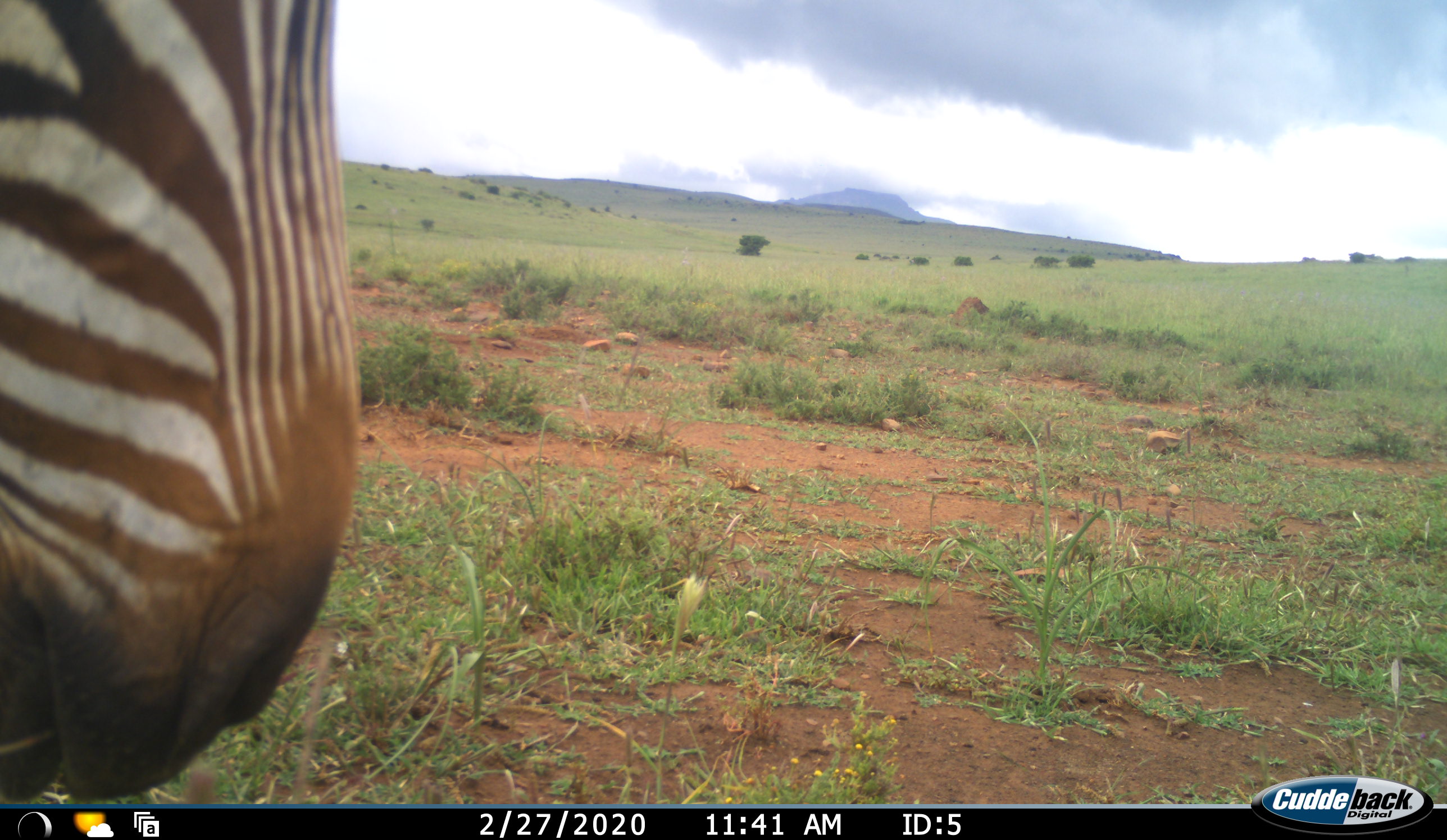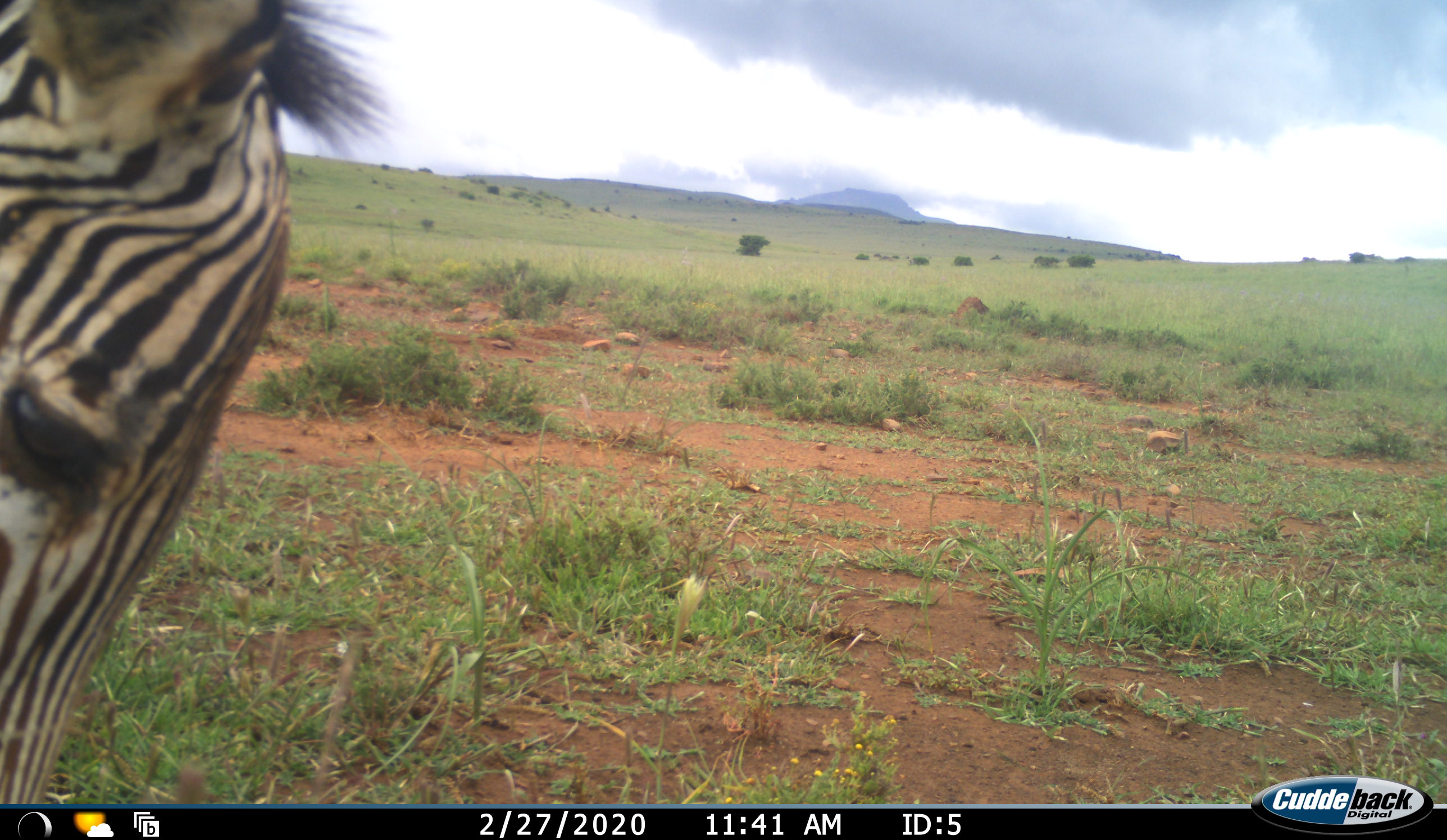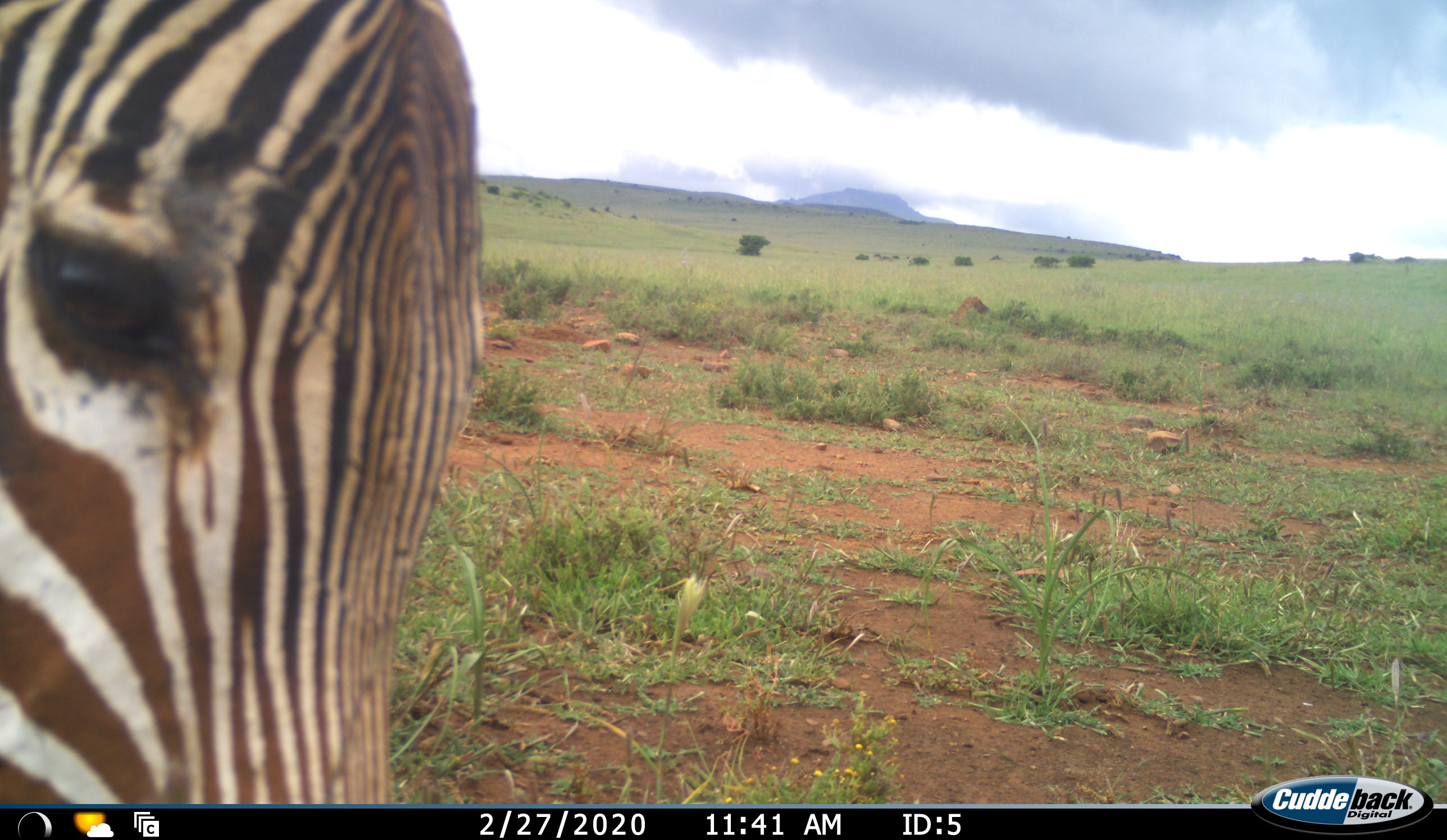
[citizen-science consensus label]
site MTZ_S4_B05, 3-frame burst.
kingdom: Animalia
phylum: Chordata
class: Mammalia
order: Perissodactyla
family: Equidae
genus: Equus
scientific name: Equus zebra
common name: mountain zebra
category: zebramountain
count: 1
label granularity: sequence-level